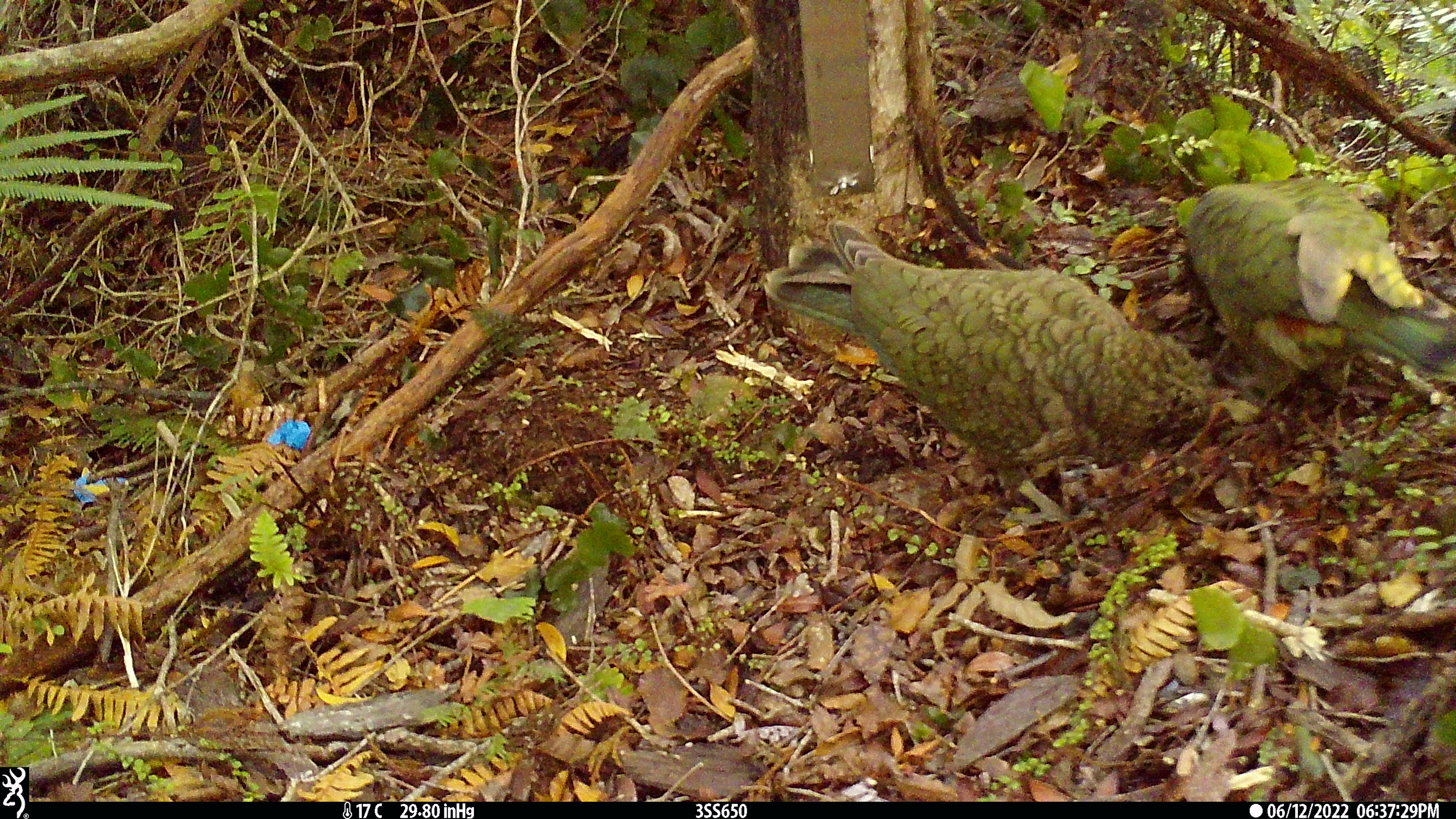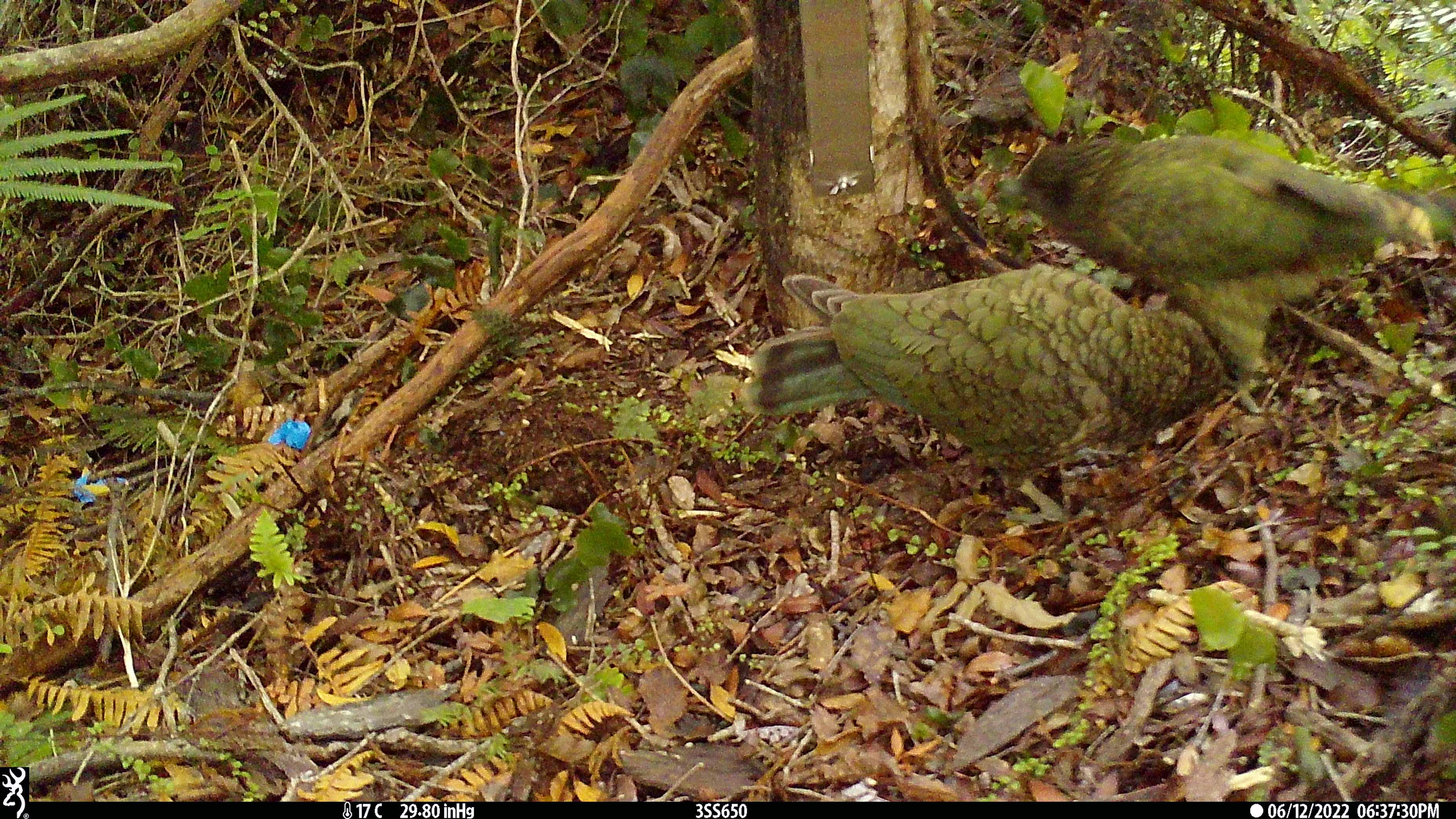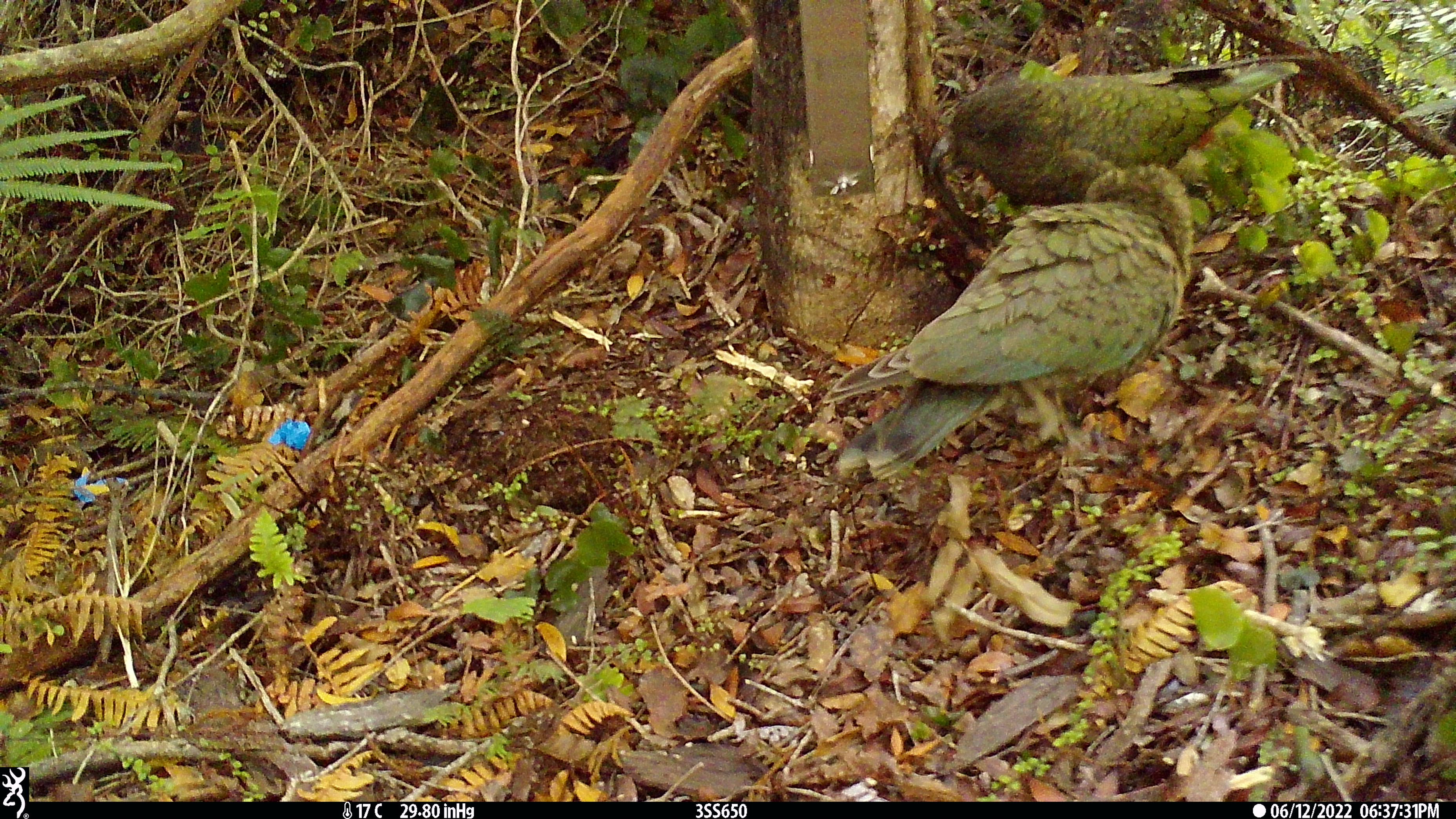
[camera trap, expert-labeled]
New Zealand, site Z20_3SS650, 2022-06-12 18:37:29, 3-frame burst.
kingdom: Animalia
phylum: Chordata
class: Aves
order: Psittaciformes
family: Strigopidae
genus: Nestor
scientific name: Nestor notabilis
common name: kea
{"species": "kea (Nestor notabilis)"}